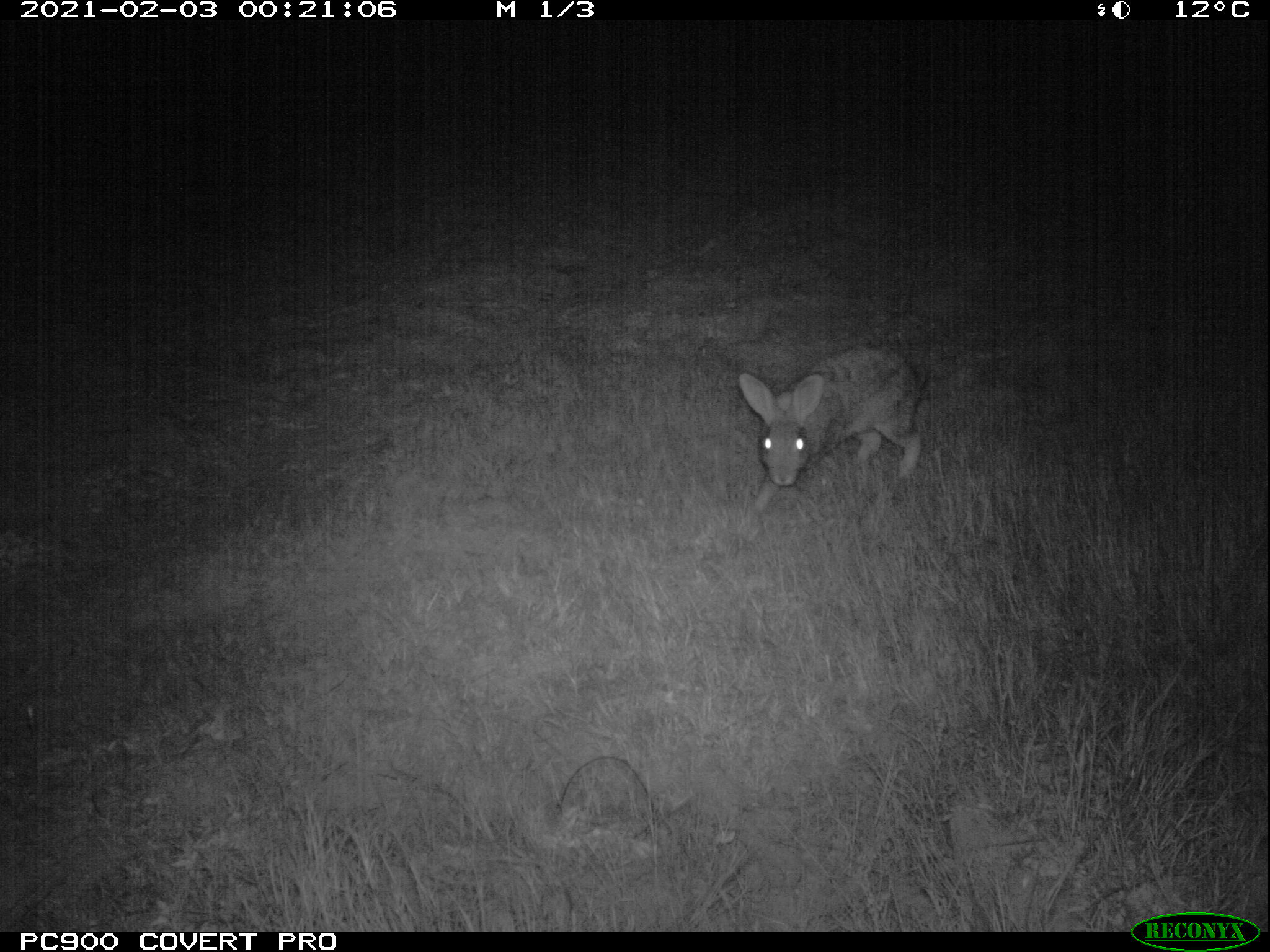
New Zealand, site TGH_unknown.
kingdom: Animalia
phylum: Chordata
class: Mammalia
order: Lagomorpha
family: Leporidae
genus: Oryctolagus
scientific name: Oryctolagus cuniculus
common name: european rabbit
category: rabbit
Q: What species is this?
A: Rabbit (european rabbit) (Oryctolagus cuniculus).